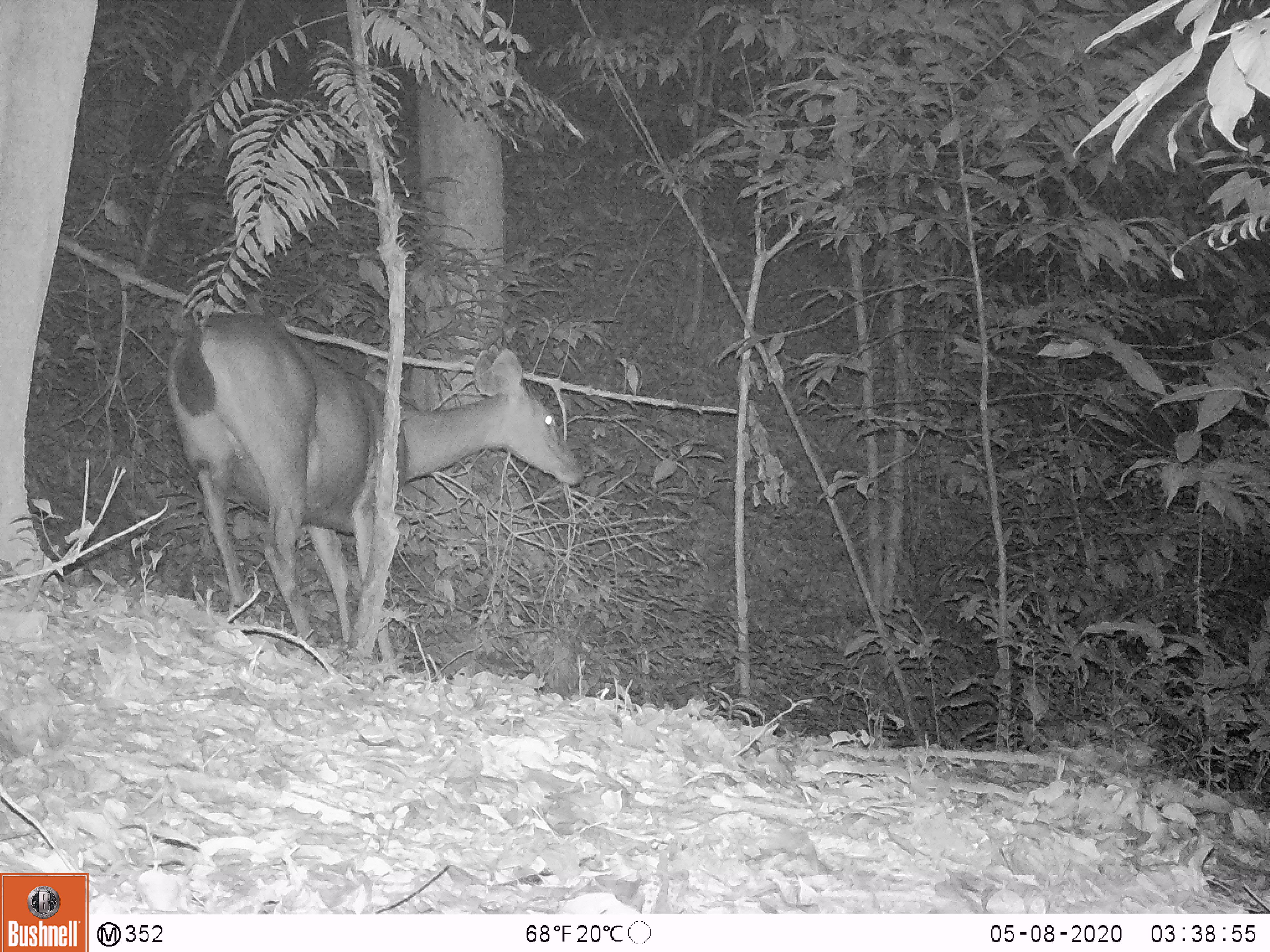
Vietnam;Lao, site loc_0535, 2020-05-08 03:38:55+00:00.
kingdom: Animalia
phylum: Chordata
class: Mammalia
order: Artiodactyla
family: Cervidae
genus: Rusa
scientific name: Rusa unicolor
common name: sambar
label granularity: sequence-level